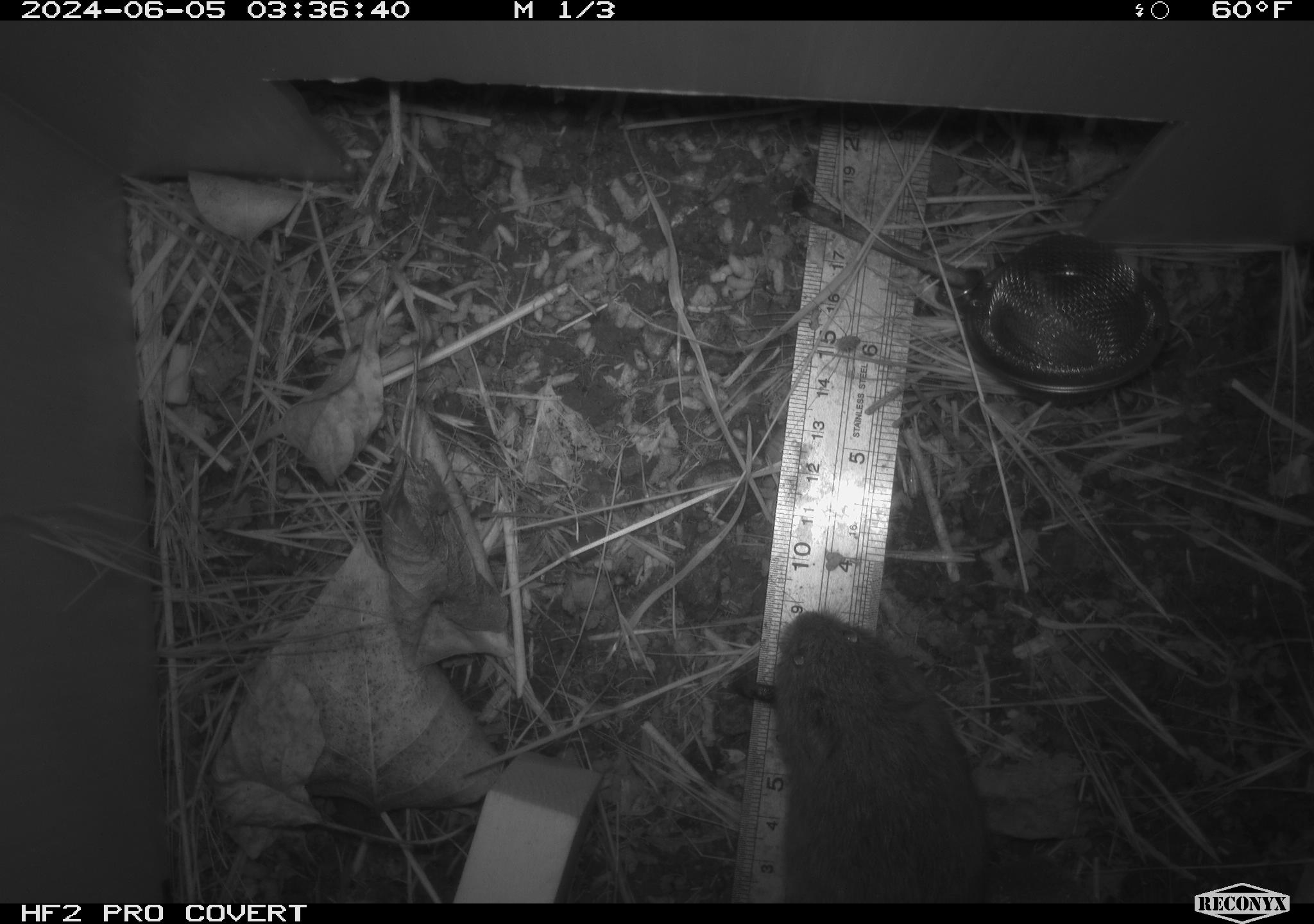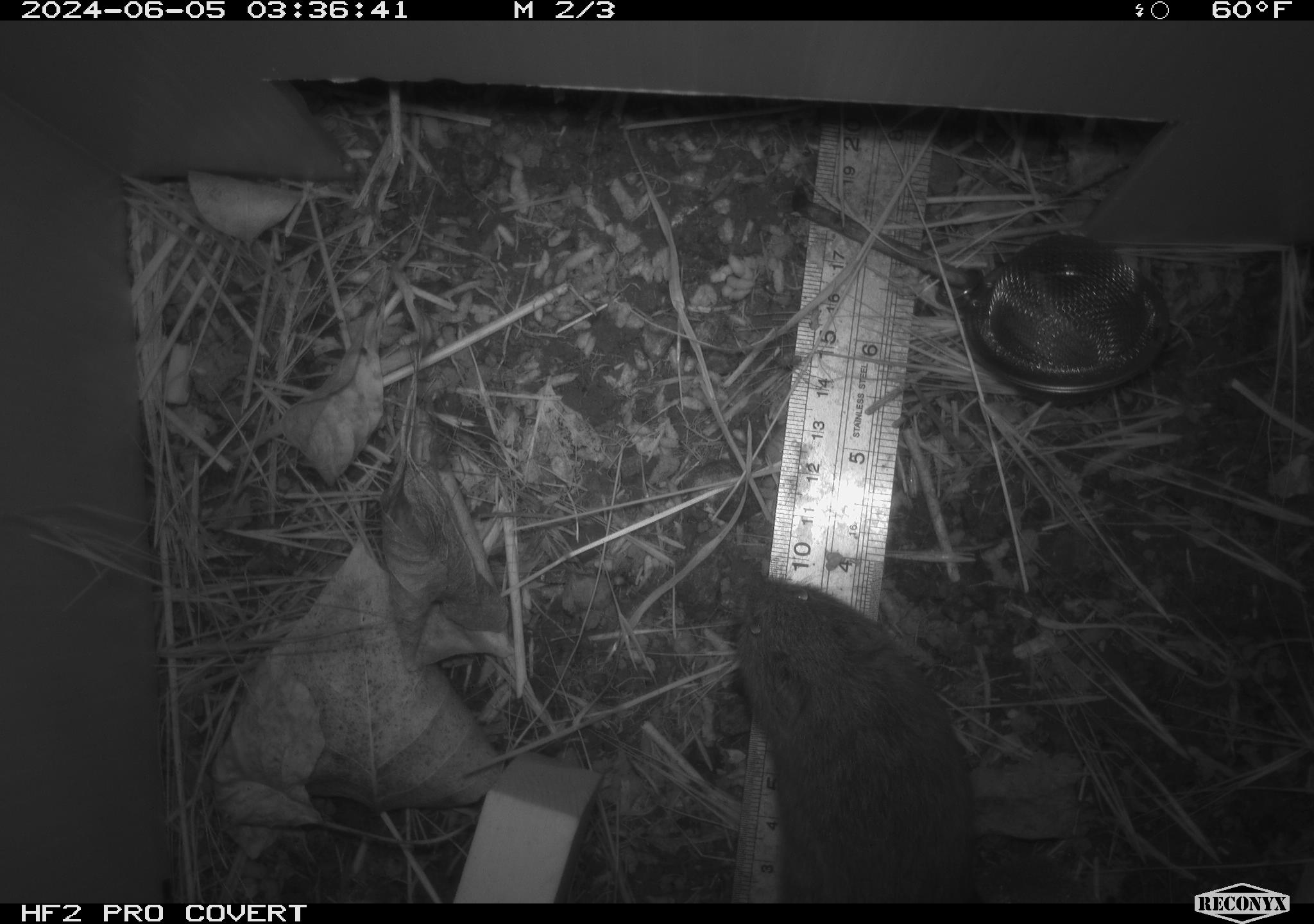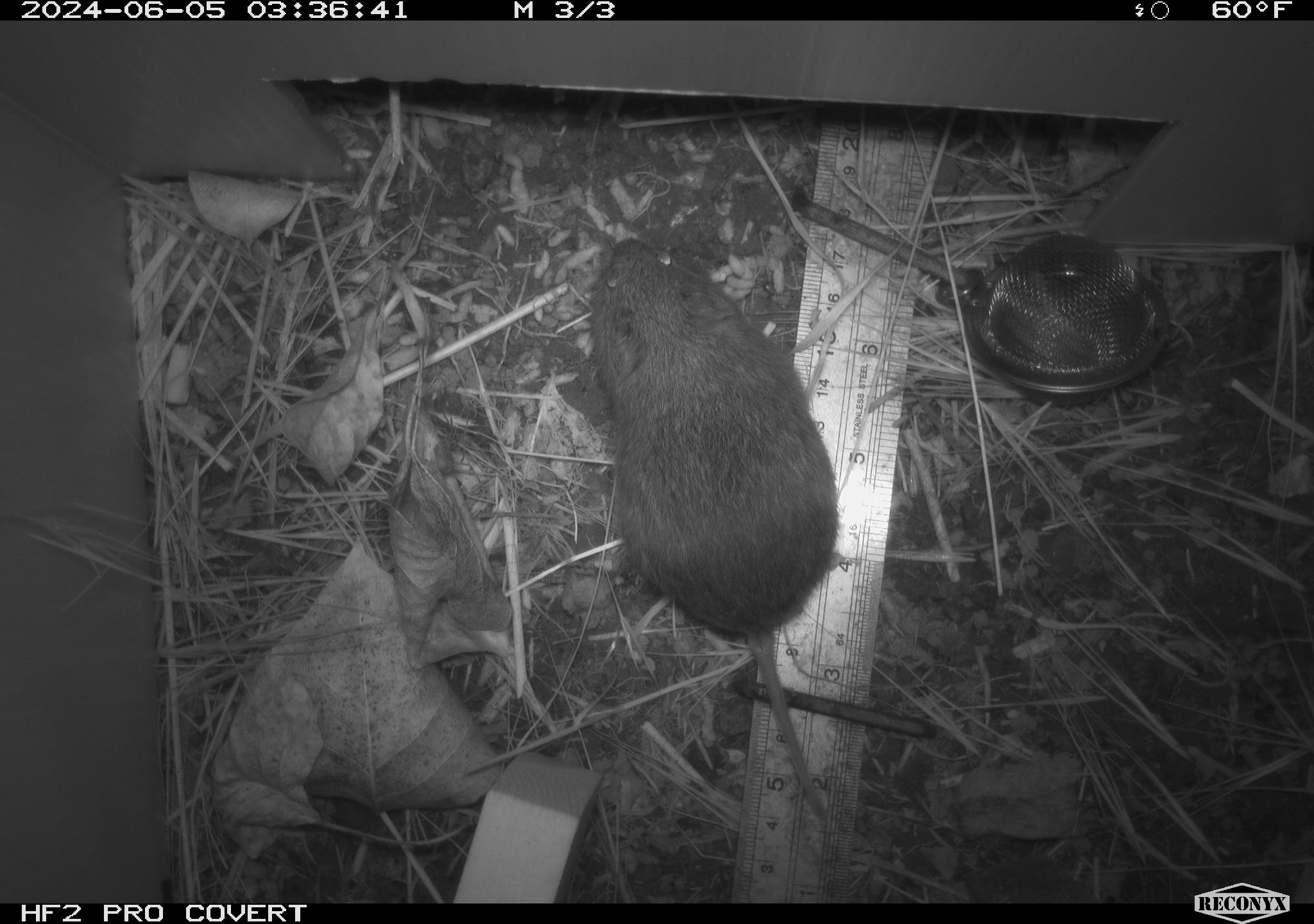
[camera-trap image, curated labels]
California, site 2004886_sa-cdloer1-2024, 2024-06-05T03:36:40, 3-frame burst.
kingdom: Animalia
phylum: Chordata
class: Mammalia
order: Rodentia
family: Cricetidae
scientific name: Arvicolinae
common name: voles, lemmings, and muskrats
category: arvicolinae subfamily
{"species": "arvicolinae subfamily (voles, lemmings, and muskrats) (Arvicolinae)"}